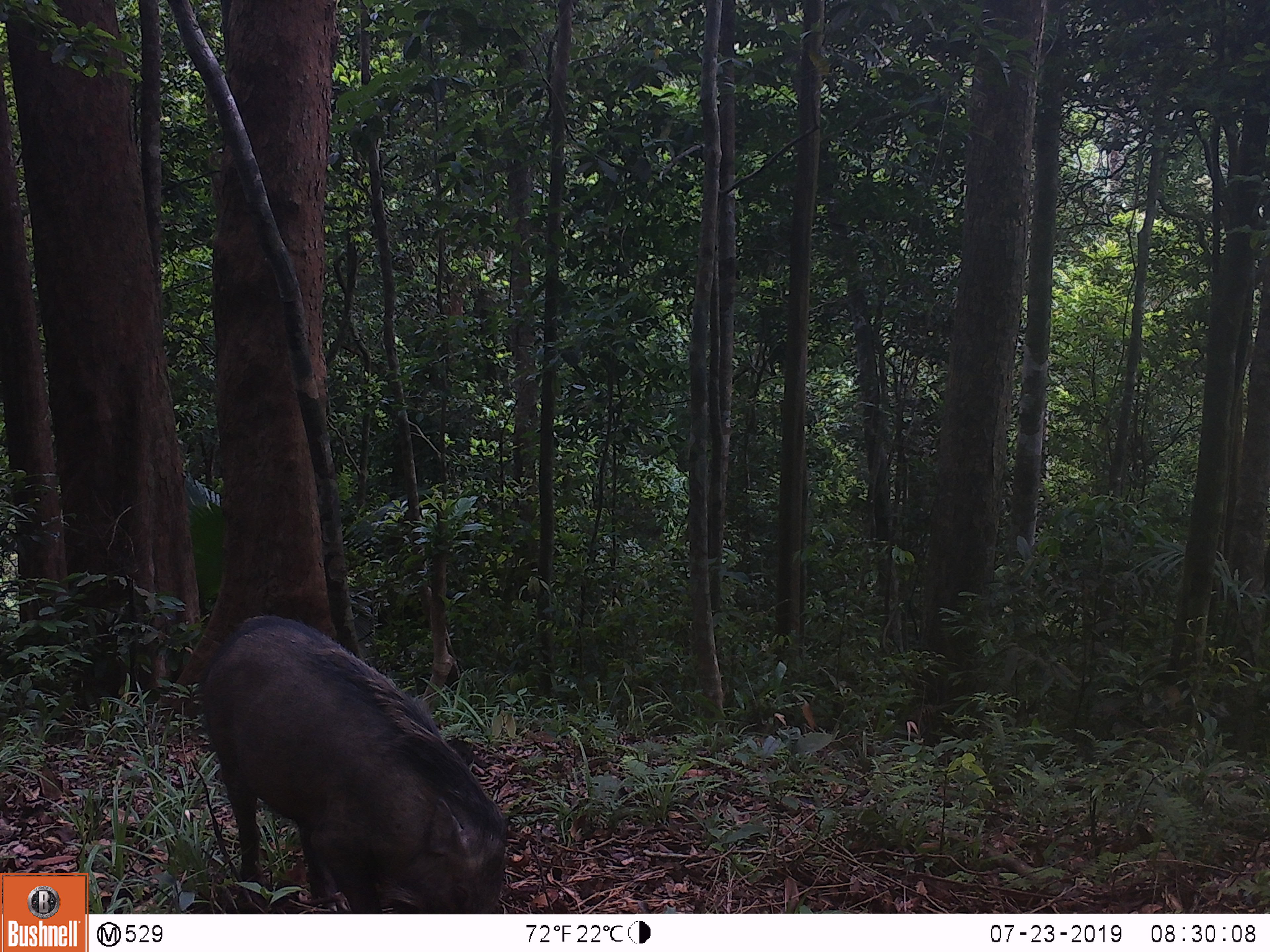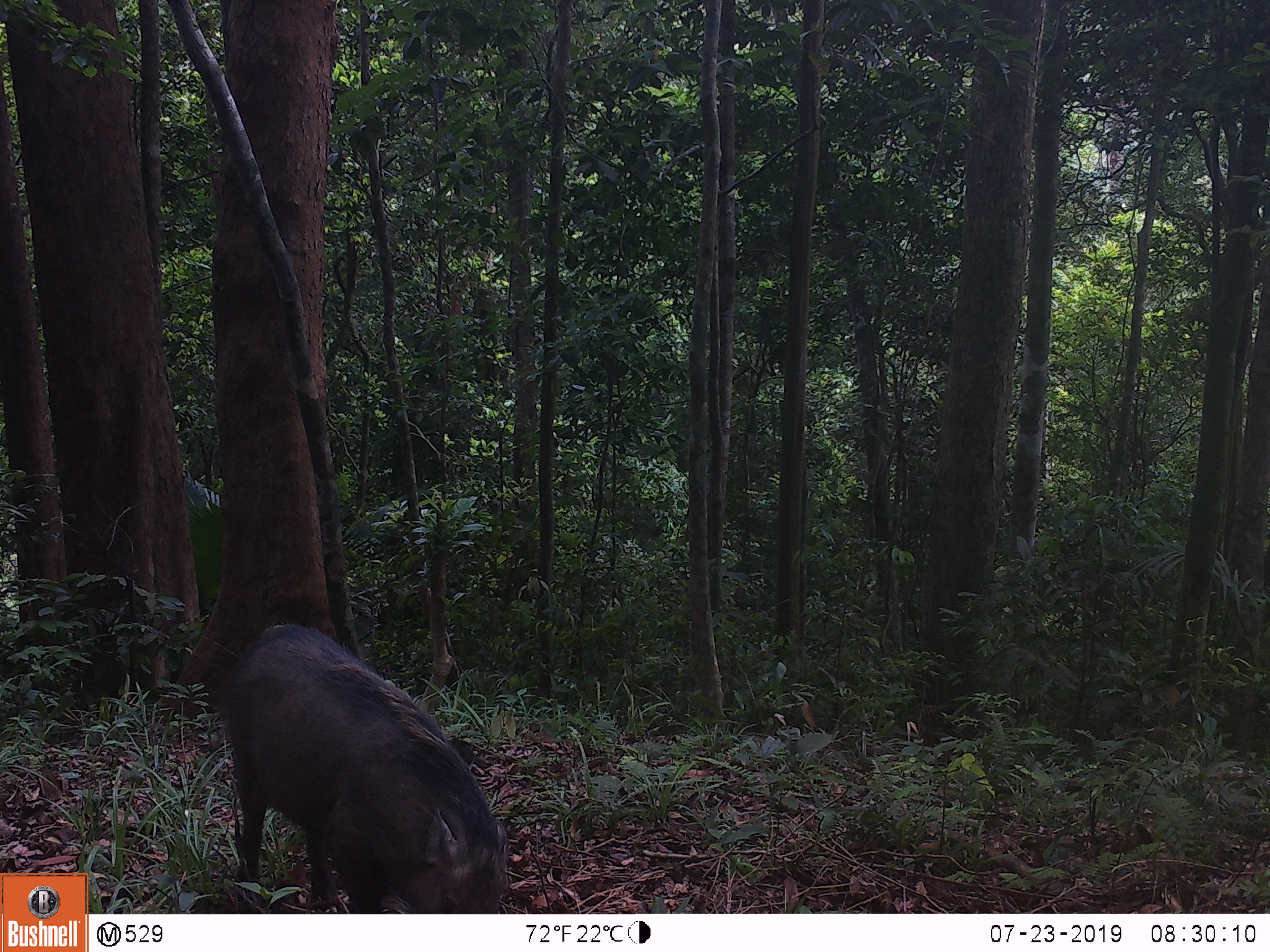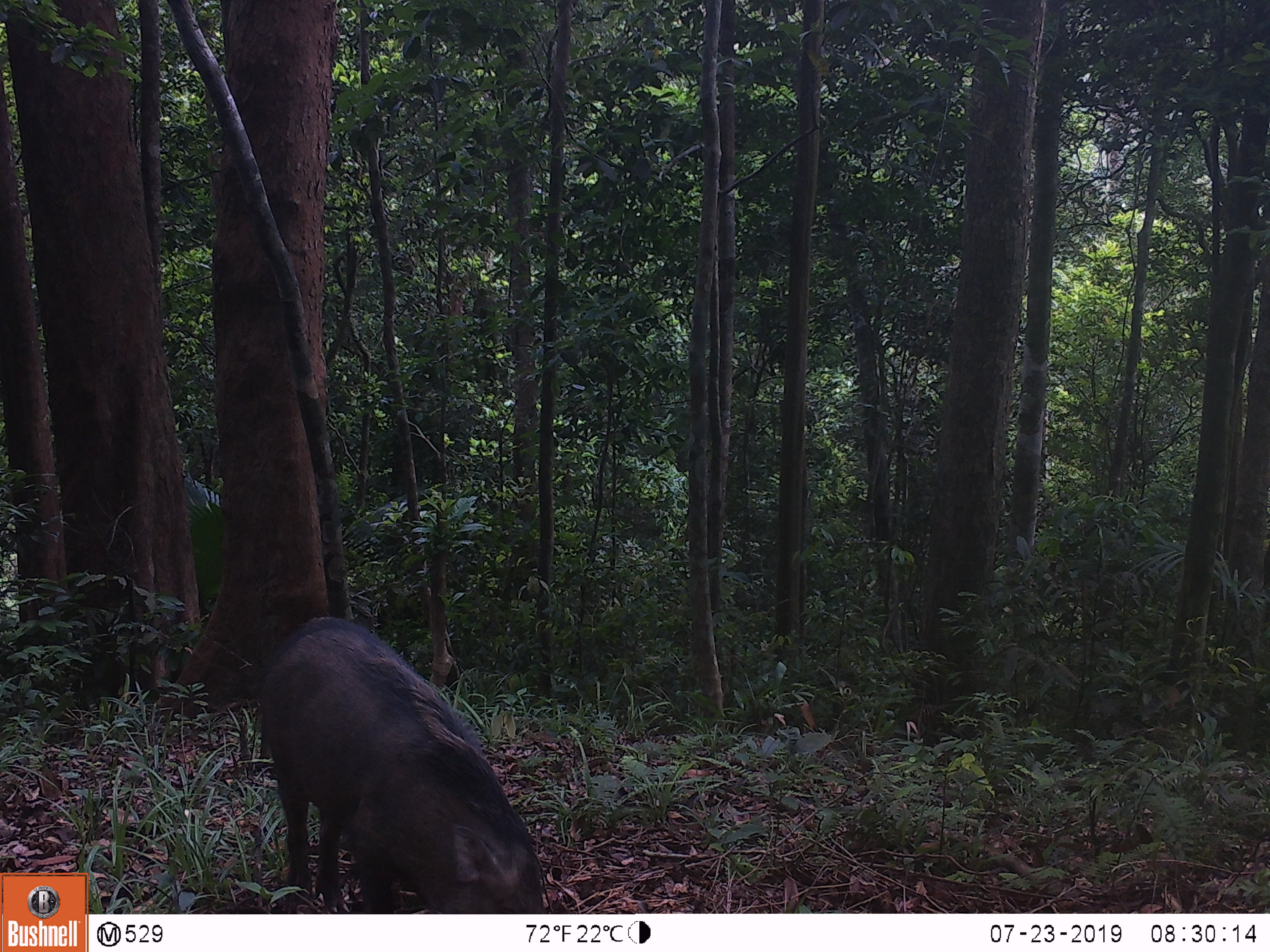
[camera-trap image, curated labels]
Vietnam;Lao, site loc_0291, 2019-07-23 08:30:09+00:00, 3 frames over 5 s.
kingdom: Animalia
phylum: Chordata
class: Mammalia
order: Artiodactyla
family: Suidae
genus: Sus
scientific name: Sus scrofa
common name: eurasian wild pig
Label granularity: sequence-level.